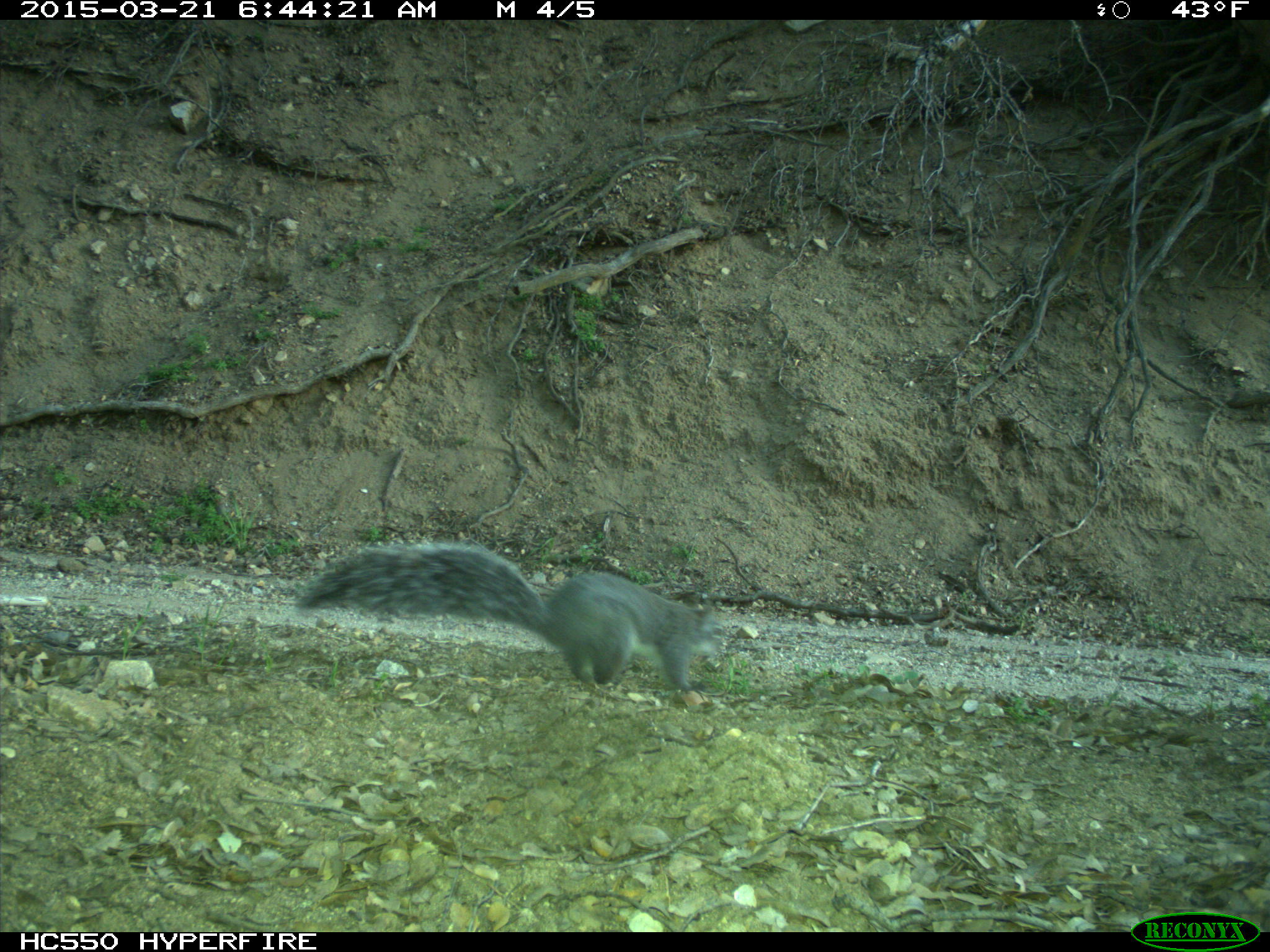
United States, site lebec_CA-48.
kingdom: Animalia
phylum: Chordata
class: Mammalia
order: Rodentia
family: Sciuridae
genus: Sciurus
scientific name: Sciurus carolinensis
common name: eastern gray squirrel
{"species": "Sciurus carolinensis (eastern gray squirrel)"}